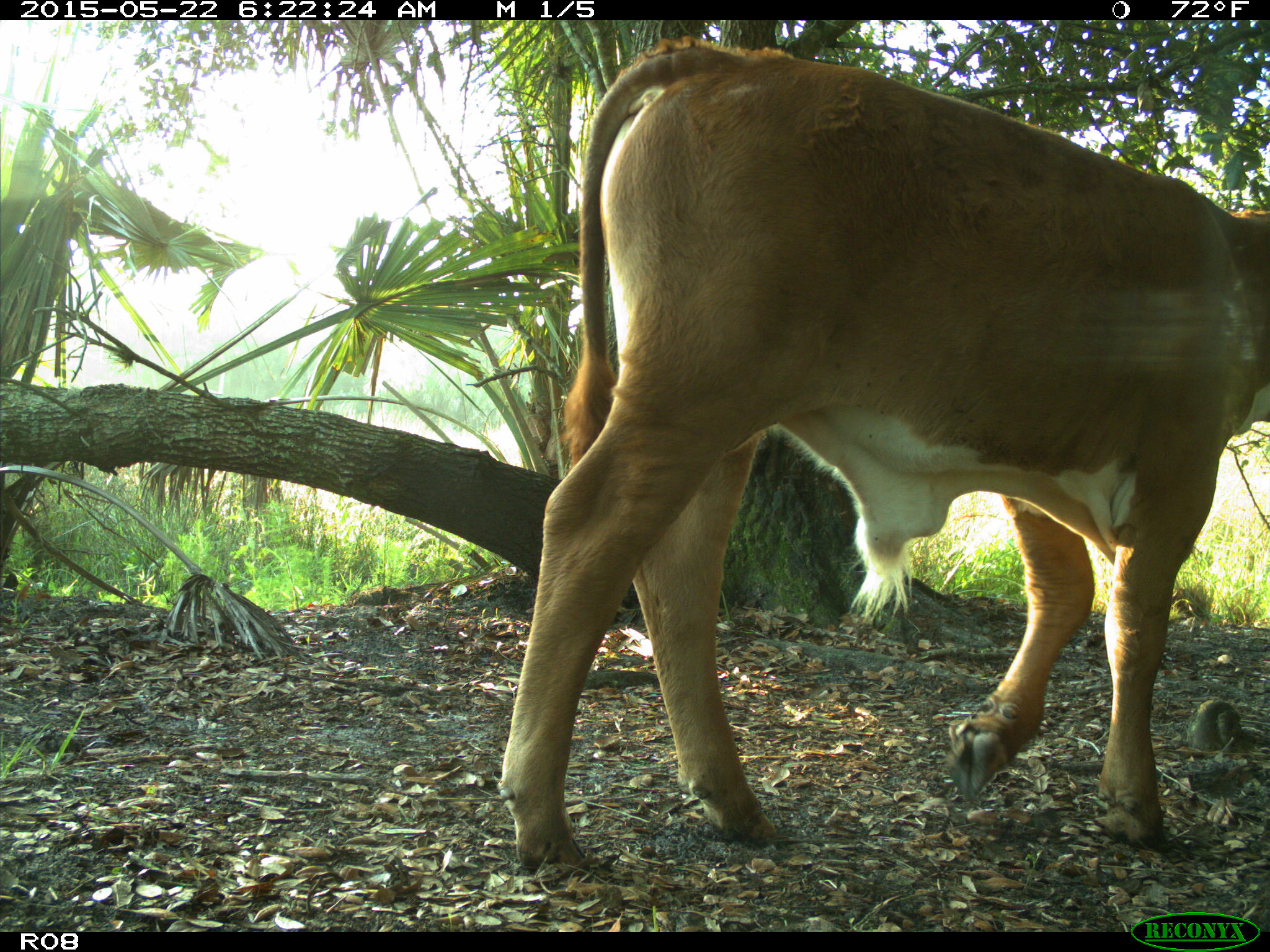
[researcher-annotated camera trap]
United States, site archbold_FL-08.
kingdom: Animalia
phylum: Chordata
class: Mammalia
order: Artiodactyla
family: Bovidae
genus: Bos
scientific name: Bos taurus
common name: domestic cow